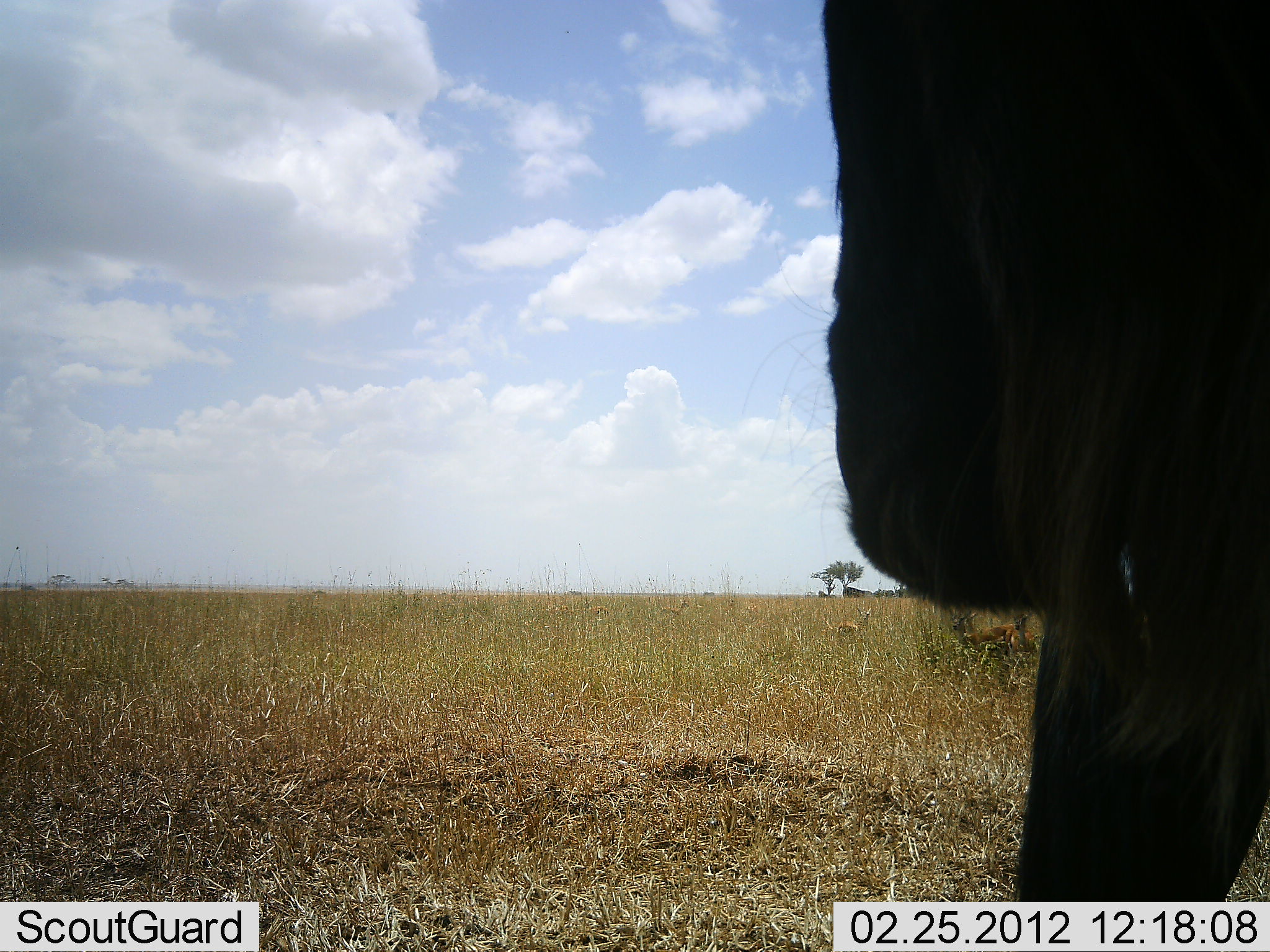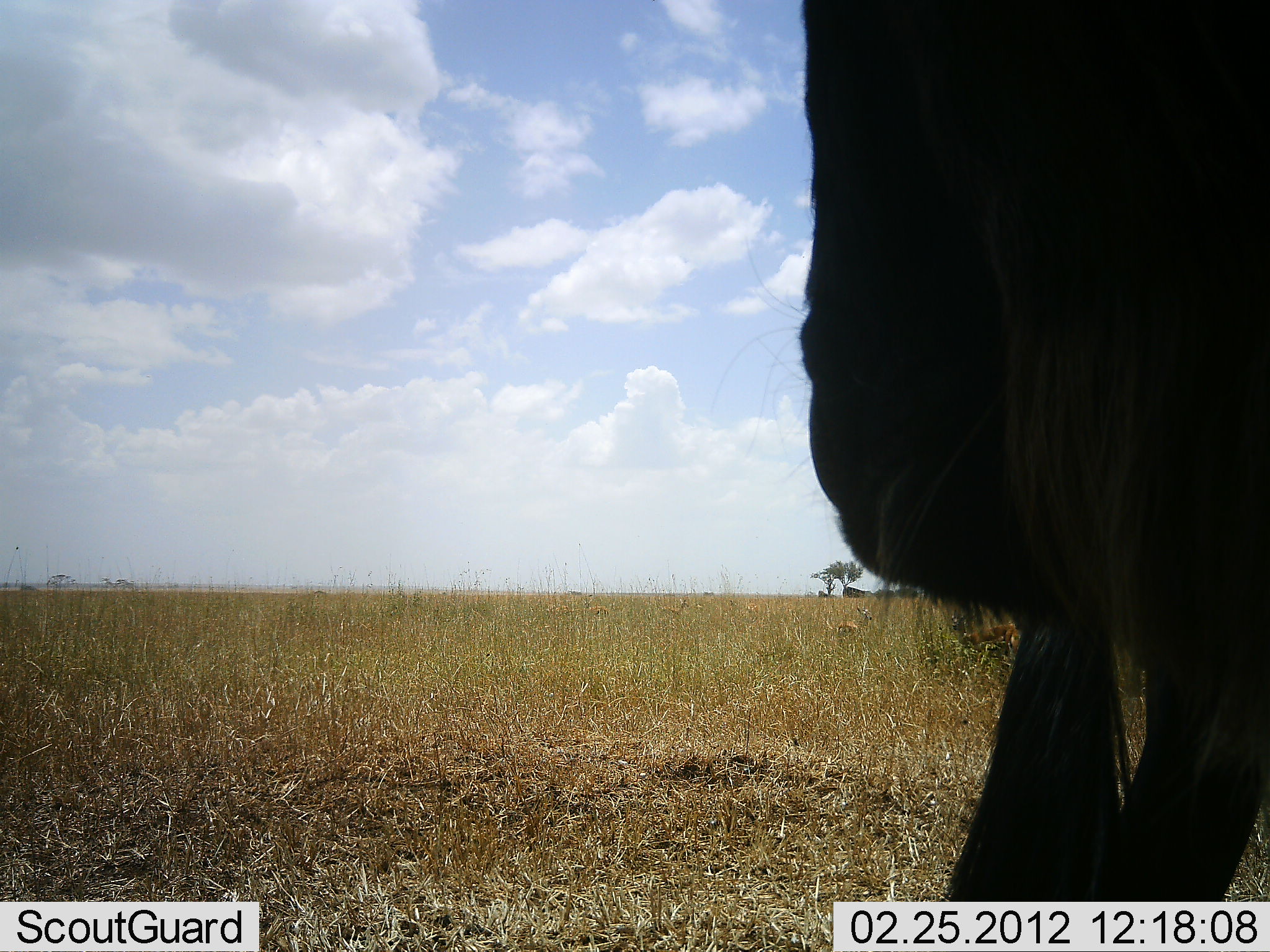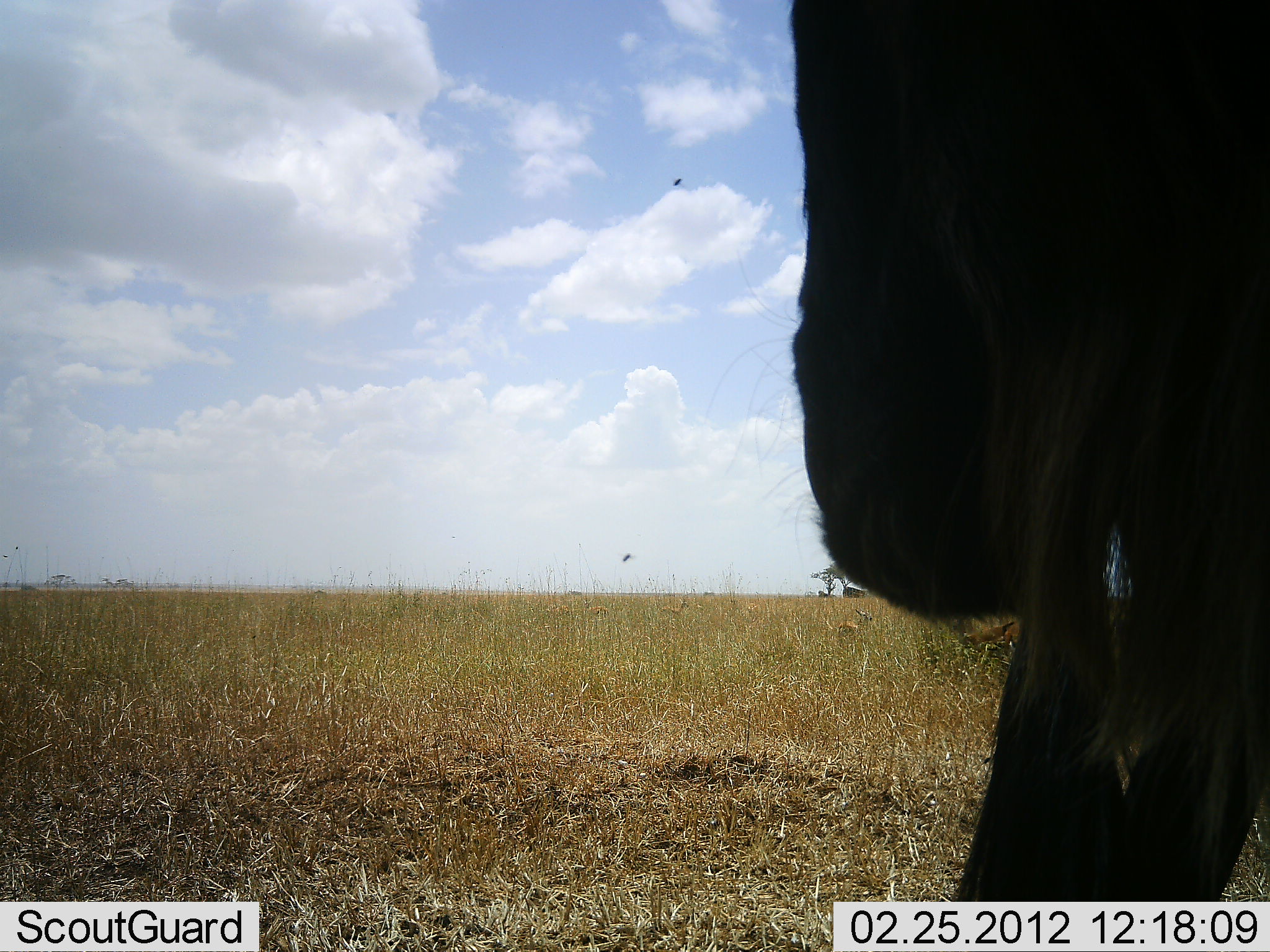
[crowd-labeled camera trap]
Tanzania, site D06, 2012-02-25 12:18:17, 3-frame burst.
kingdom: Animalia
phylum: Chordata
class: Mammalia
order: Artiodactyla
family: Bovidae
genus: Connochaetes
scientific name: Connochaetes taurinus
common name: blue wildebeest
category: wildebeest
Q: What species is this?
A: Wildebeest (blue wildebeest) (Connochaetes taurinus).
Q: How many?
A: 1.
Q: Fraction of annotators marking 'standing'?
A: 91%.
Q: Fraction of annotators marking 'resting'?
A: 0%.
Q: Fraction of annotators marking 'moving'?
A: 9%.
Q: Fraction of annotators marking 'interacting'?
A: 0%.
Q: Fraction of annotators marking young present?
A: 0%.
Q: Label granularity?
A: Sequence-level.